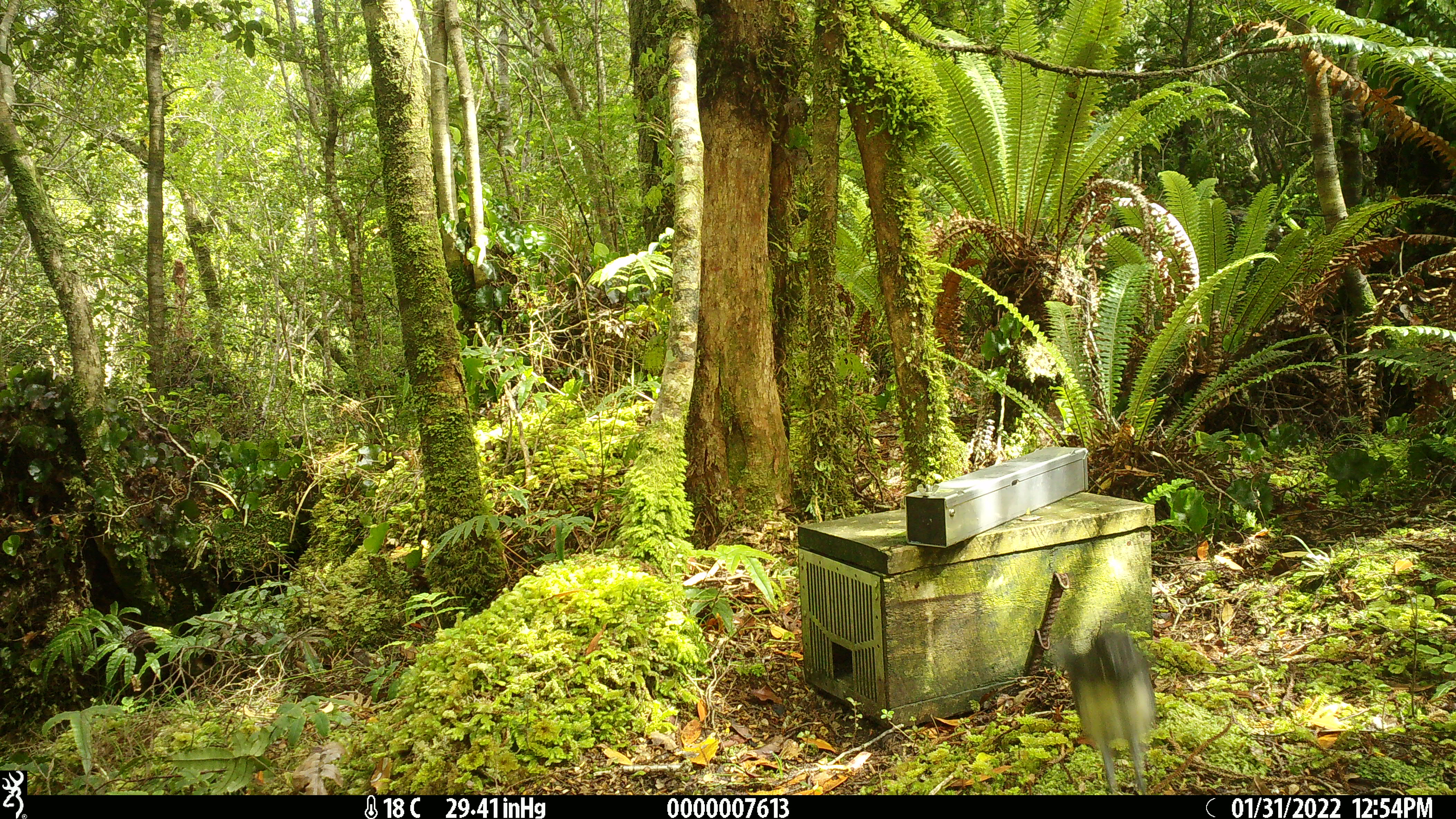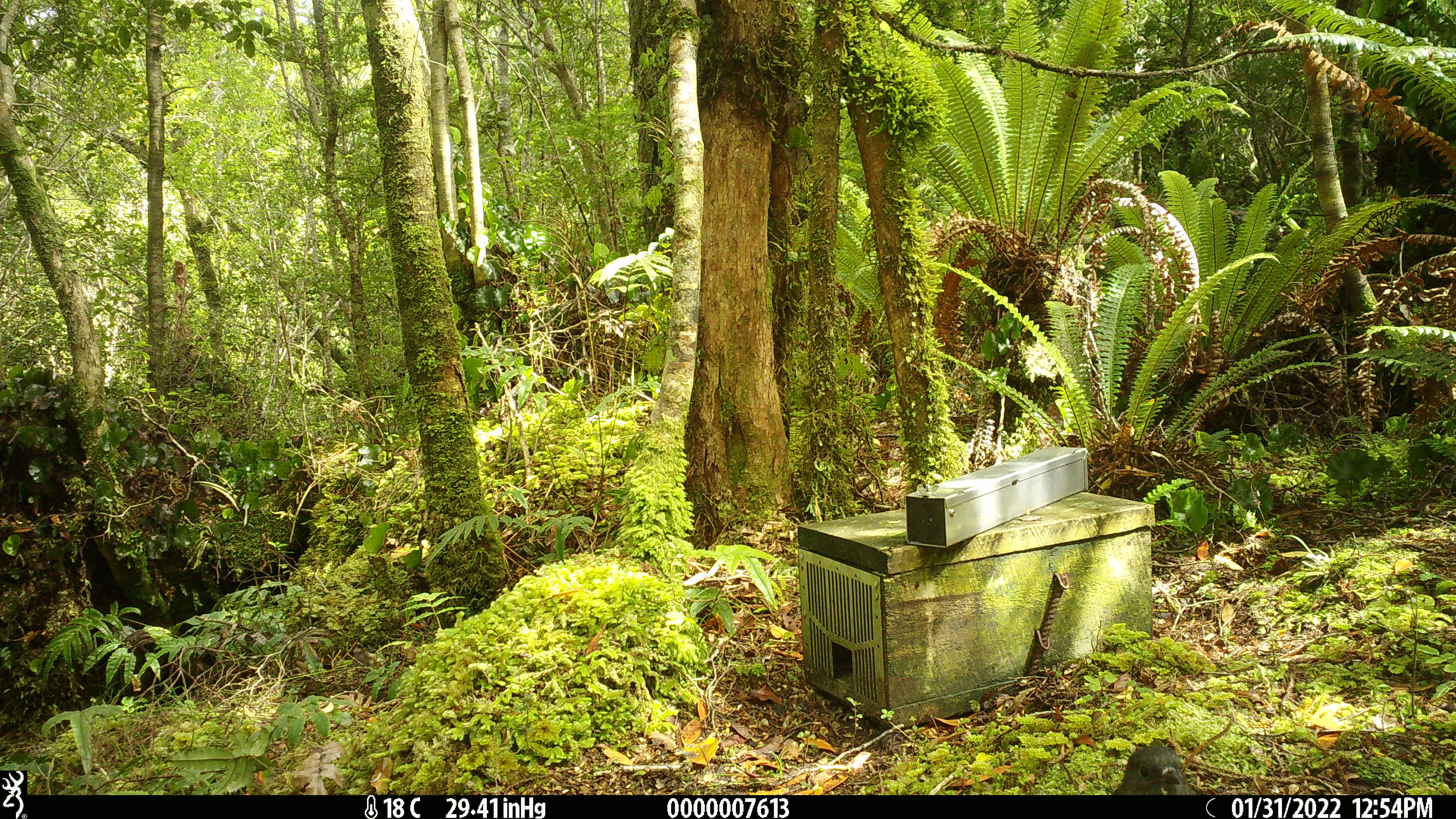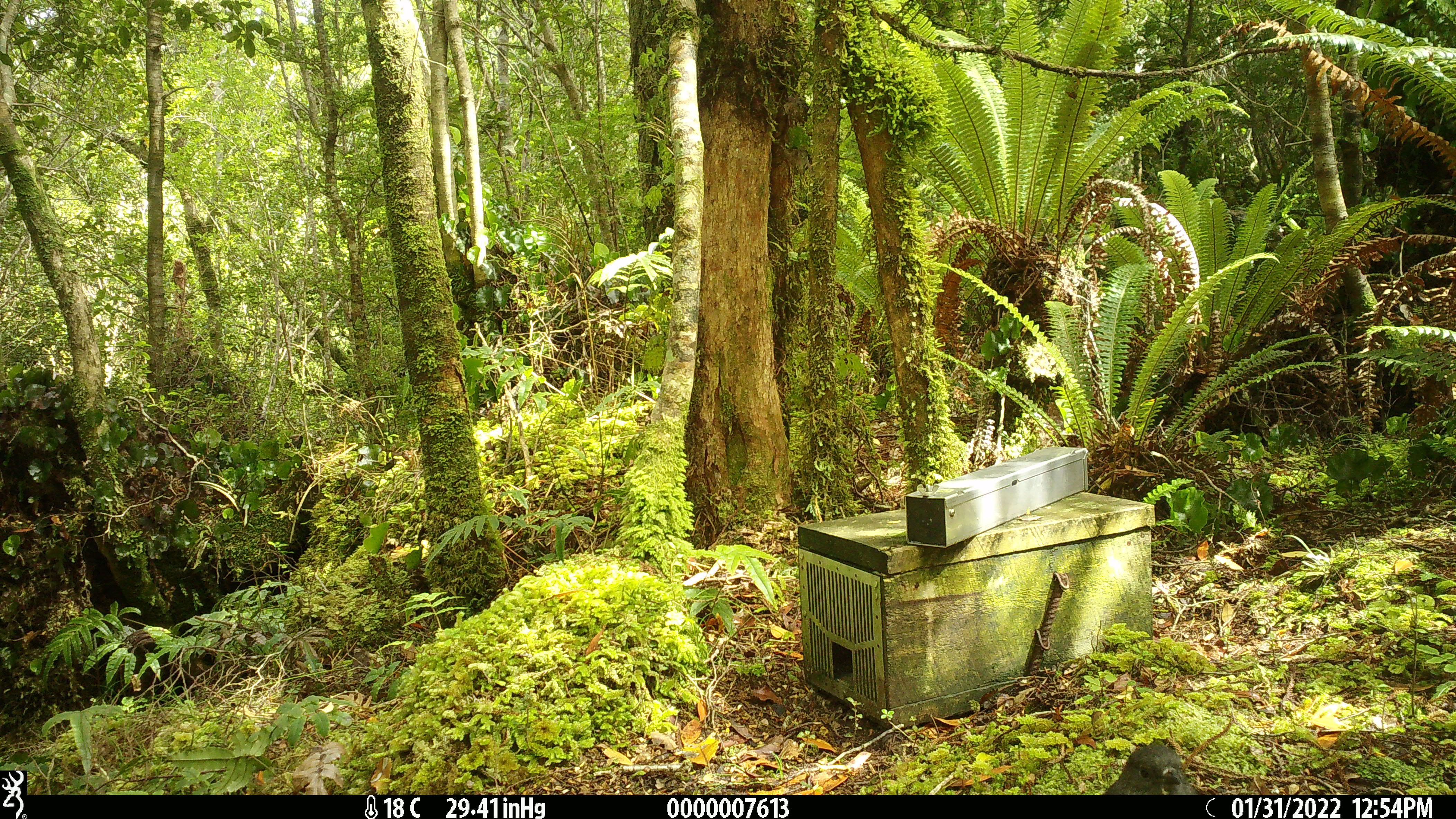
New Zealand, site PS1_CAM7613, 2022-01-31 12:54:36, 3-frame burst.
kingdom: Animalia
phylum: Chordata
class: Aves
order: Passeriformes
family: Petroicidae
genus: Petroica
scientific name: Petroica macrocephala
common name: tomtit